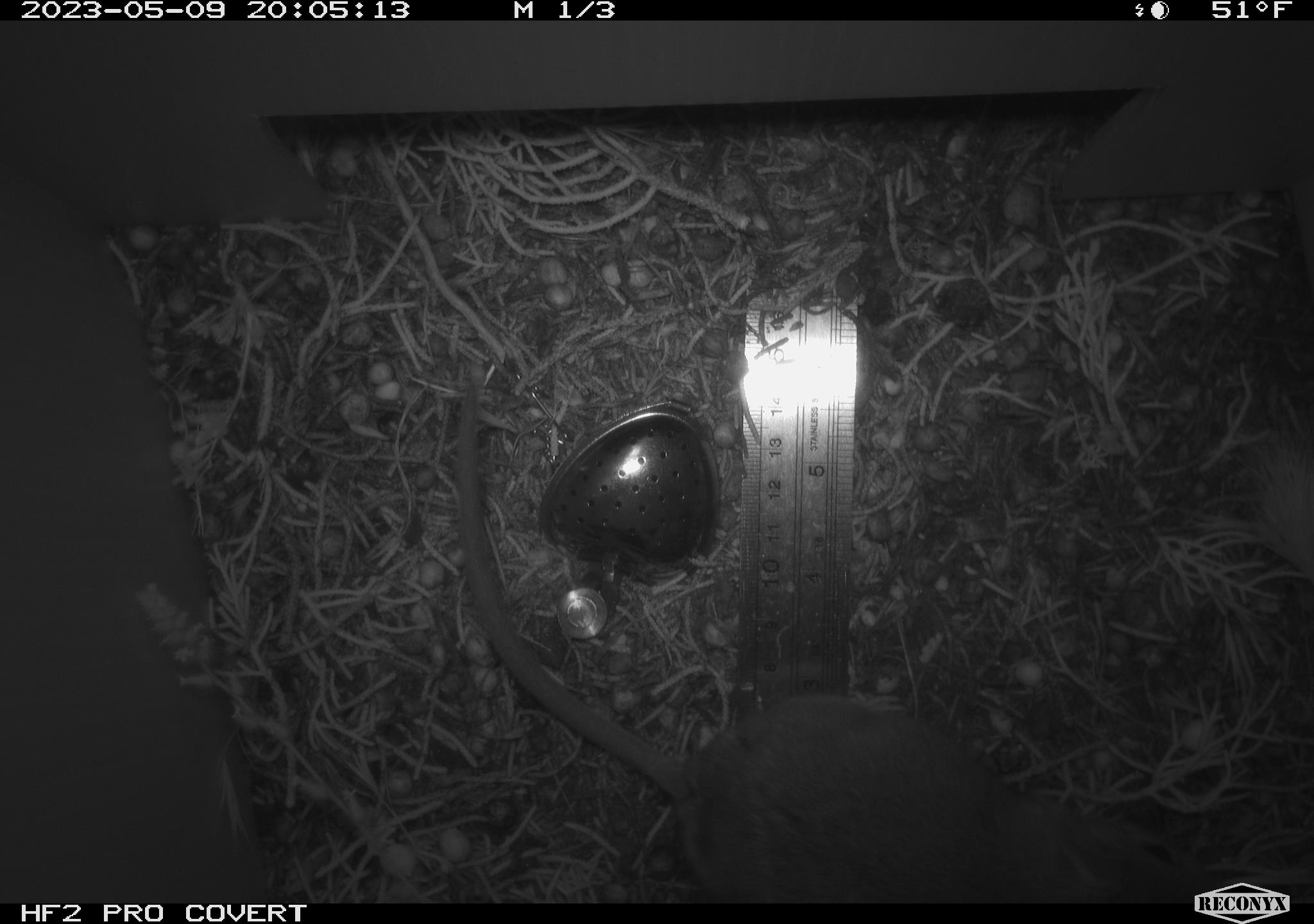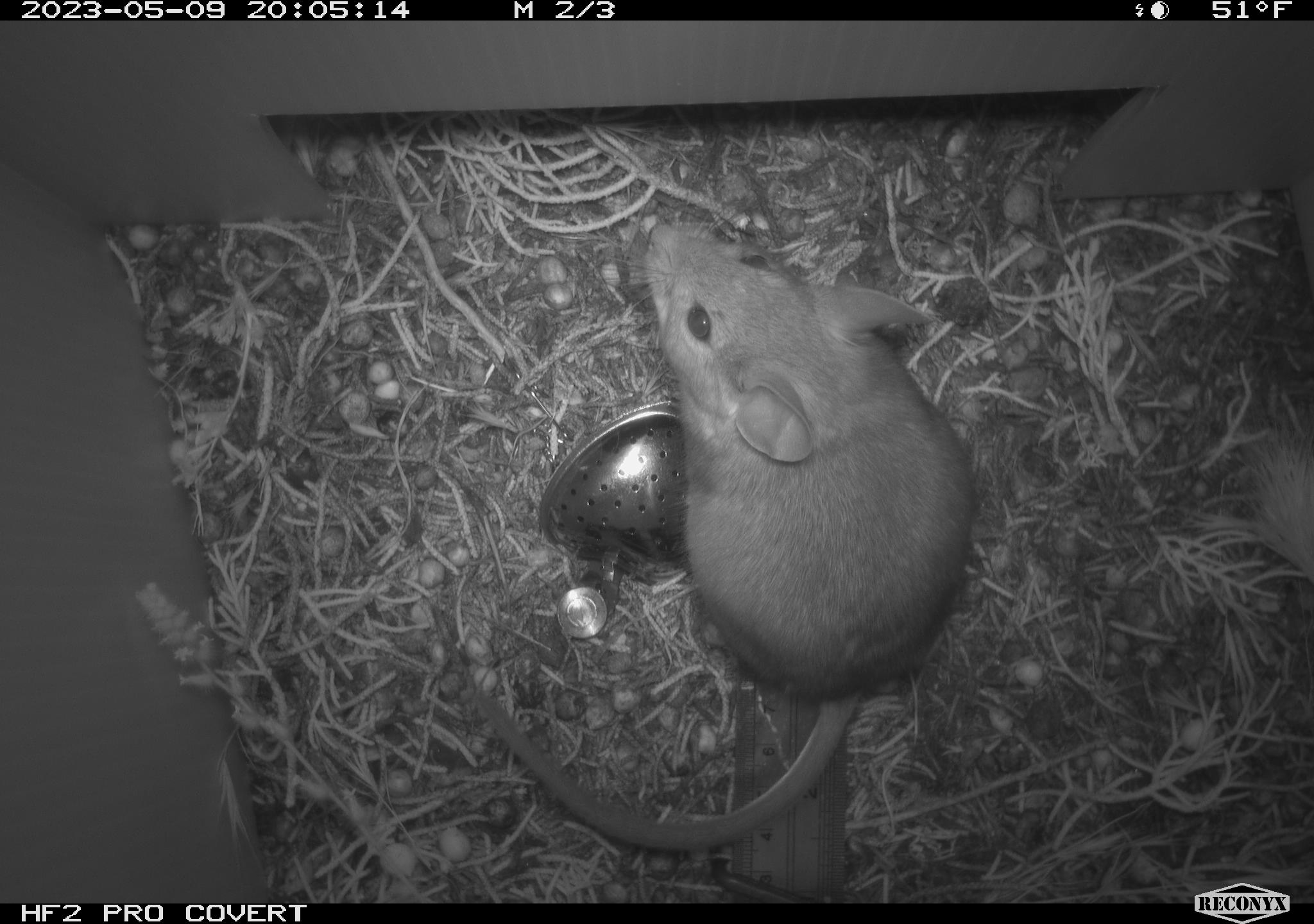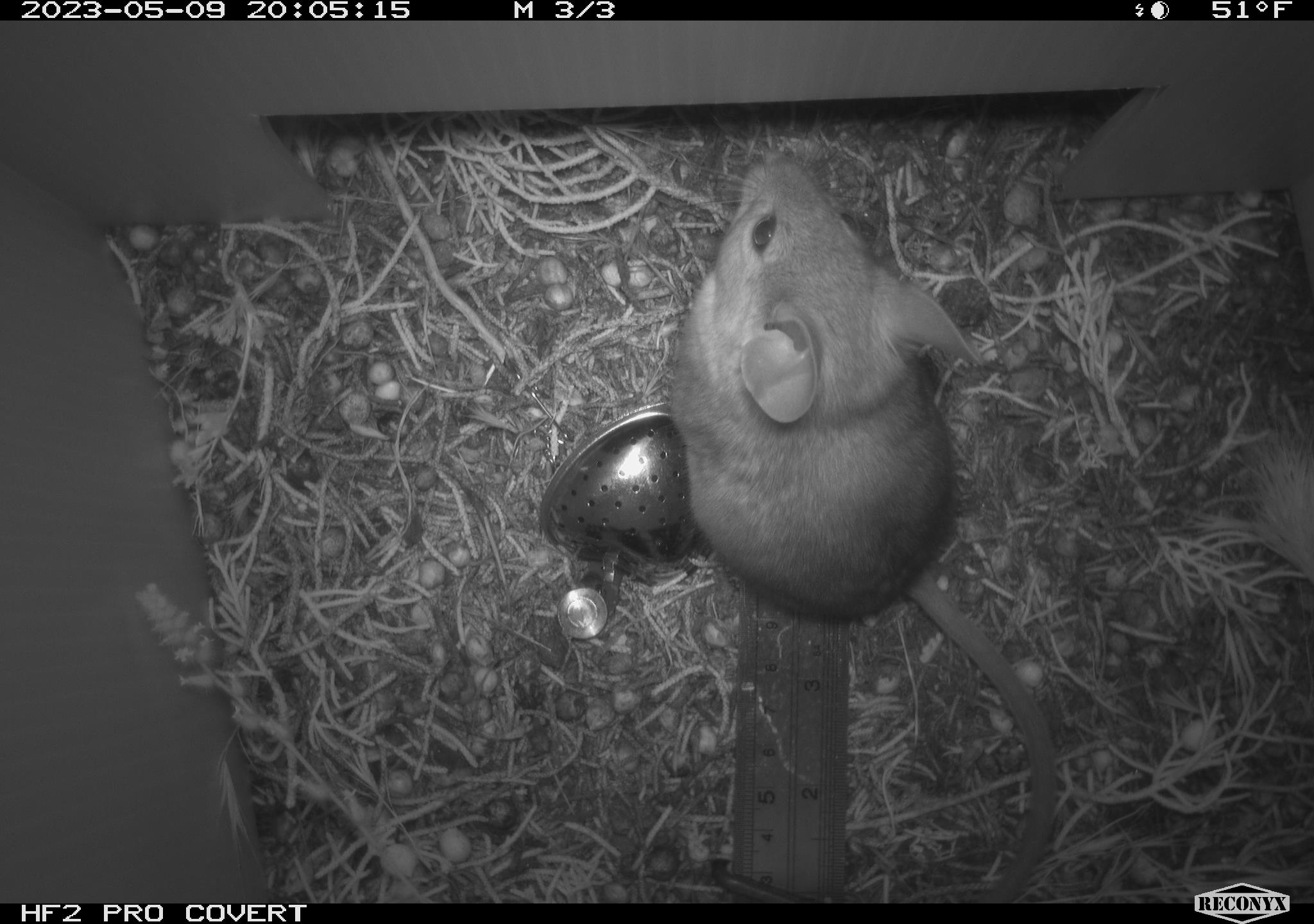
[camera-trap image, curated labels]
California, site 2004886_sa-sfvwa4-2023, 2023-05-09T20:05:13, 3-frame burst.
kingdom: Animalia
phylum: Chordata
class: Mammalia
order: Rodentia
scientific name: Rodentia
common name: mouse species